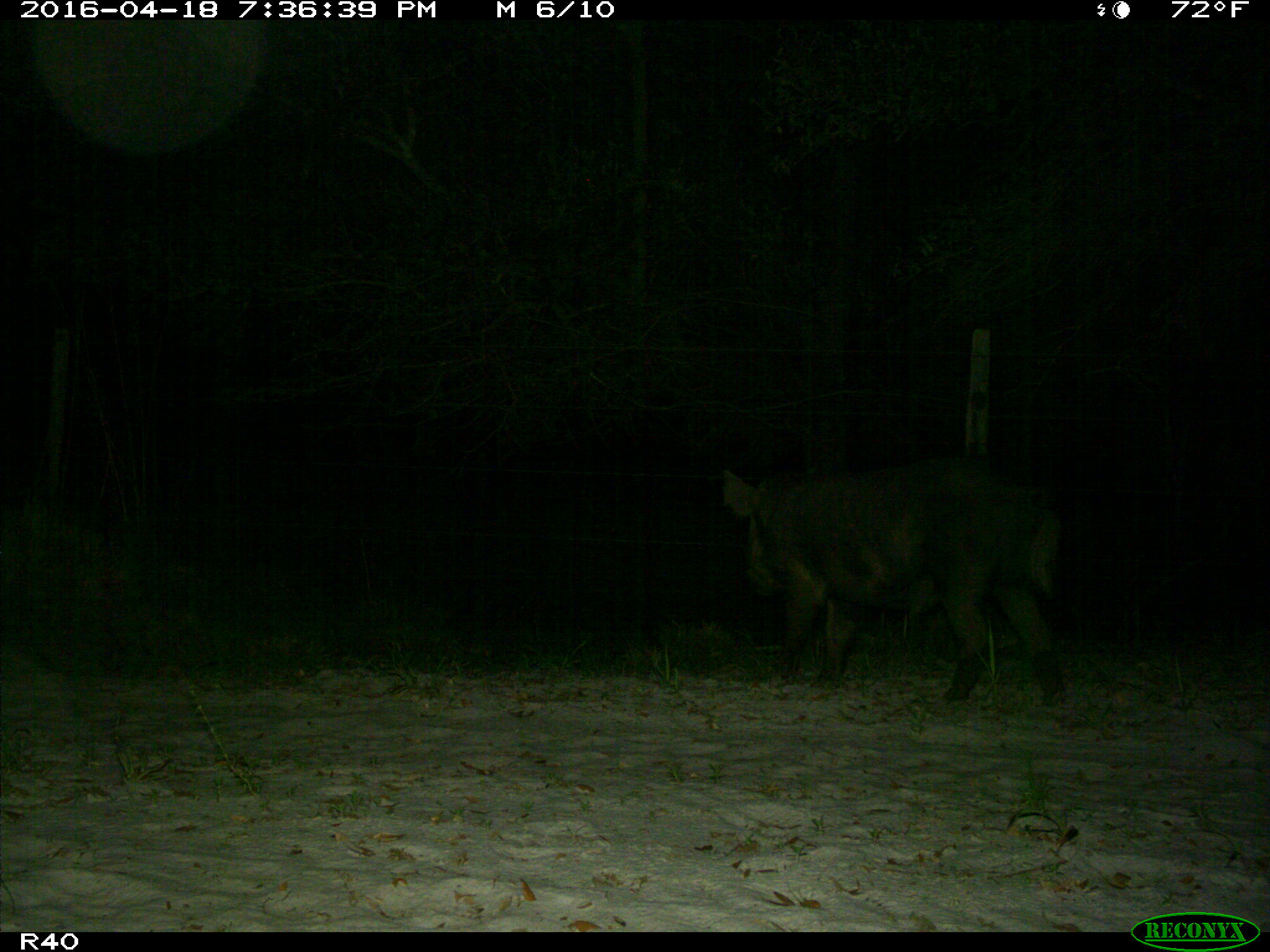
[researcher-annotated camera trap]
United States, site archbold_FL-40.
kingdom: Animalia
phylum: Chordata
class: Mammalia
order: Artiodactyla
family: Suidae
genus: Sus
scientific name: Sus scrofa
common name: wild boar